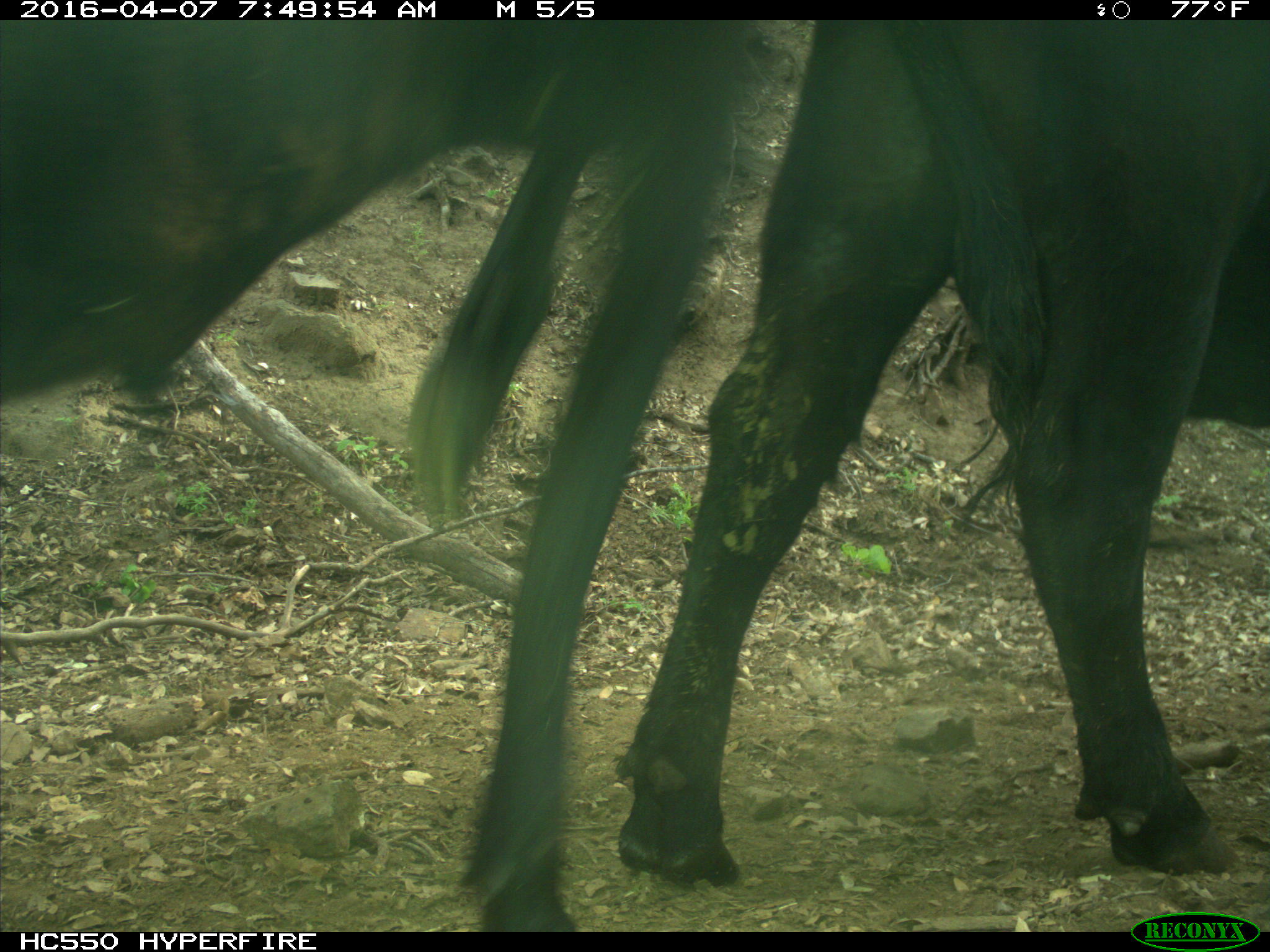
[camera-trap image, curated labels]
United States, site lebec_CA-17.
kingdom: Animalia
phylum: Chordata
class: Mammalia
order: Artiodactyla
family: Bovidae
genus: Bos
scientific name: Bos taurus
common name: domestic cow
Bos taurus (domestic cow).